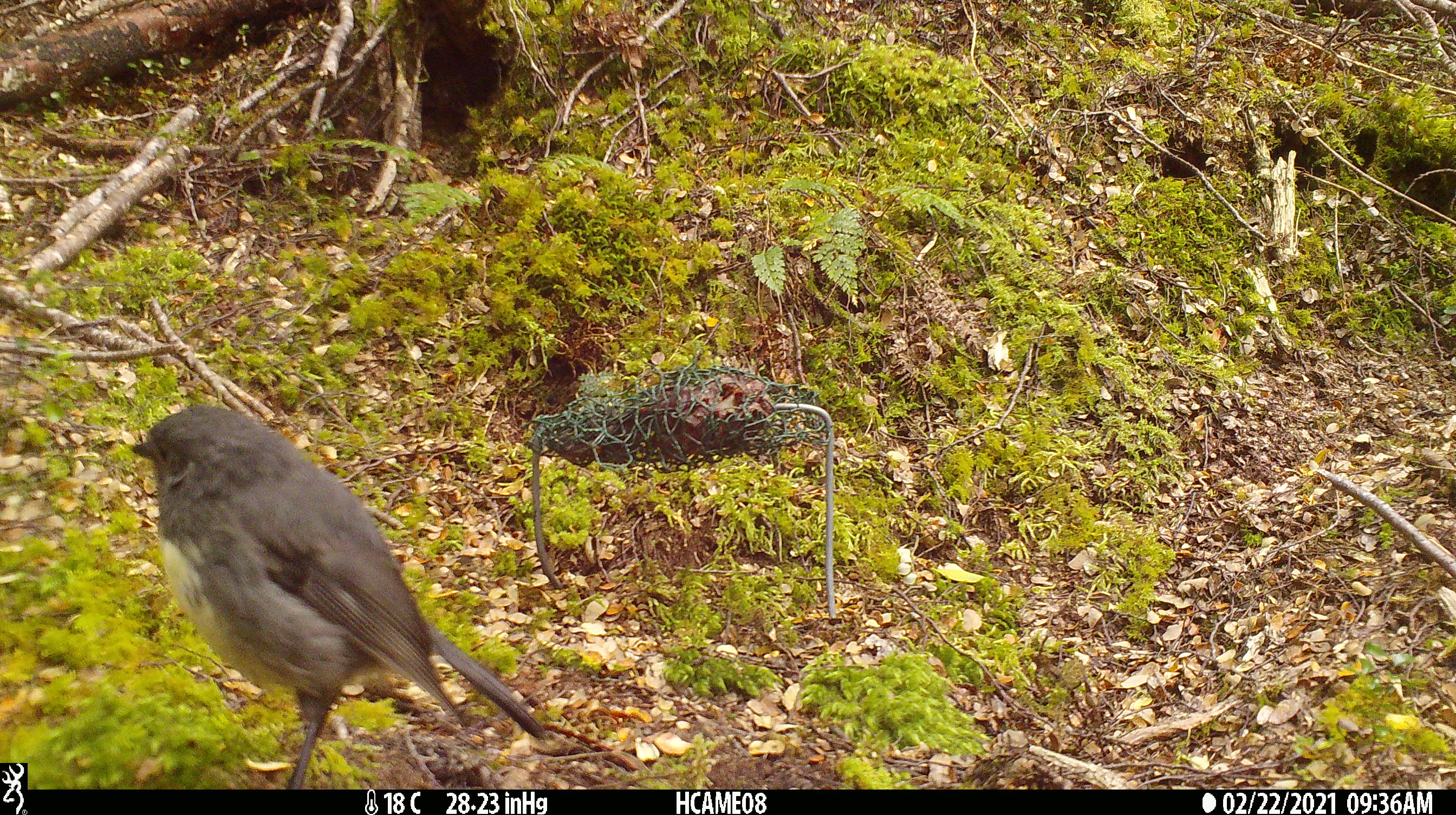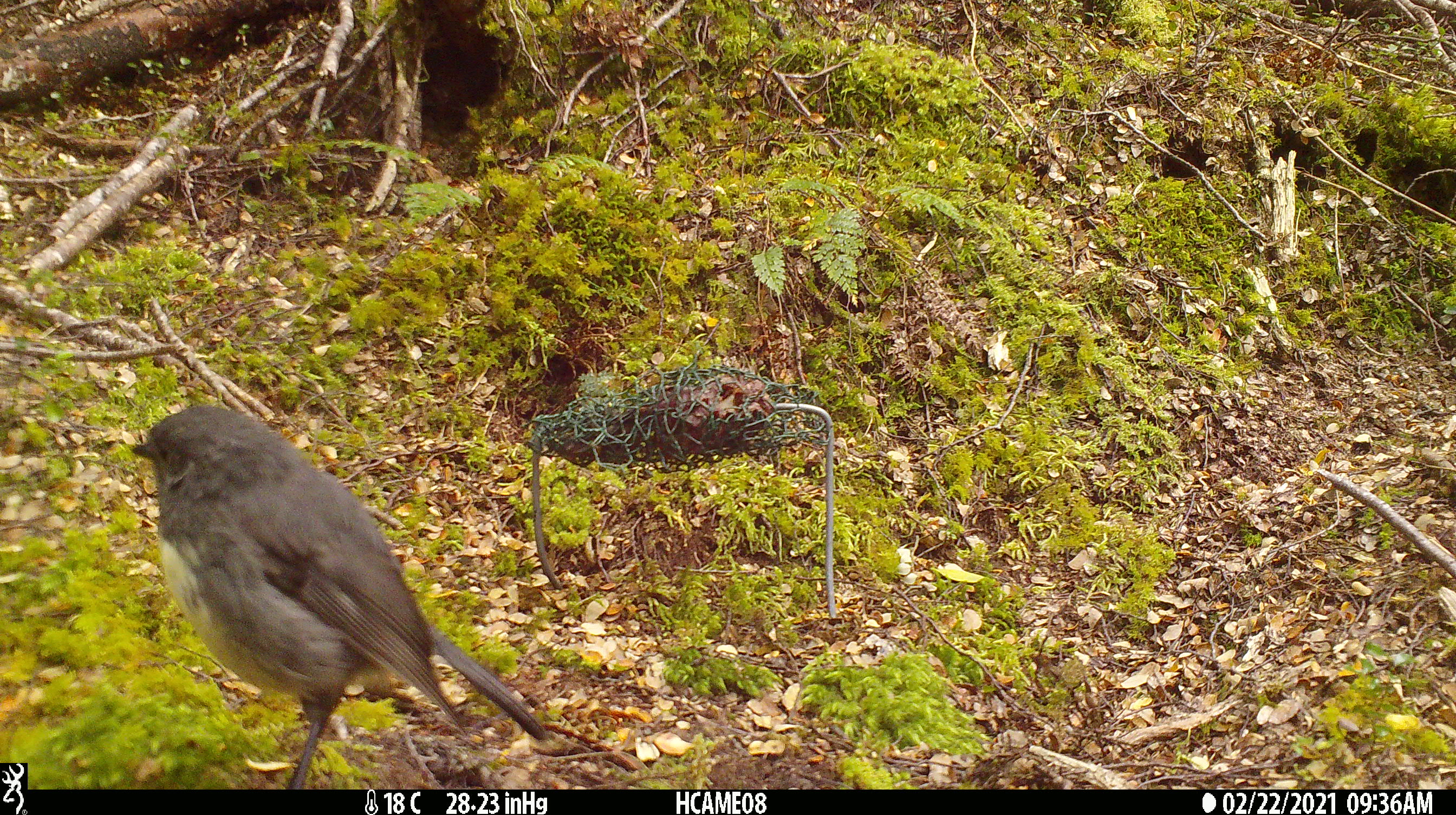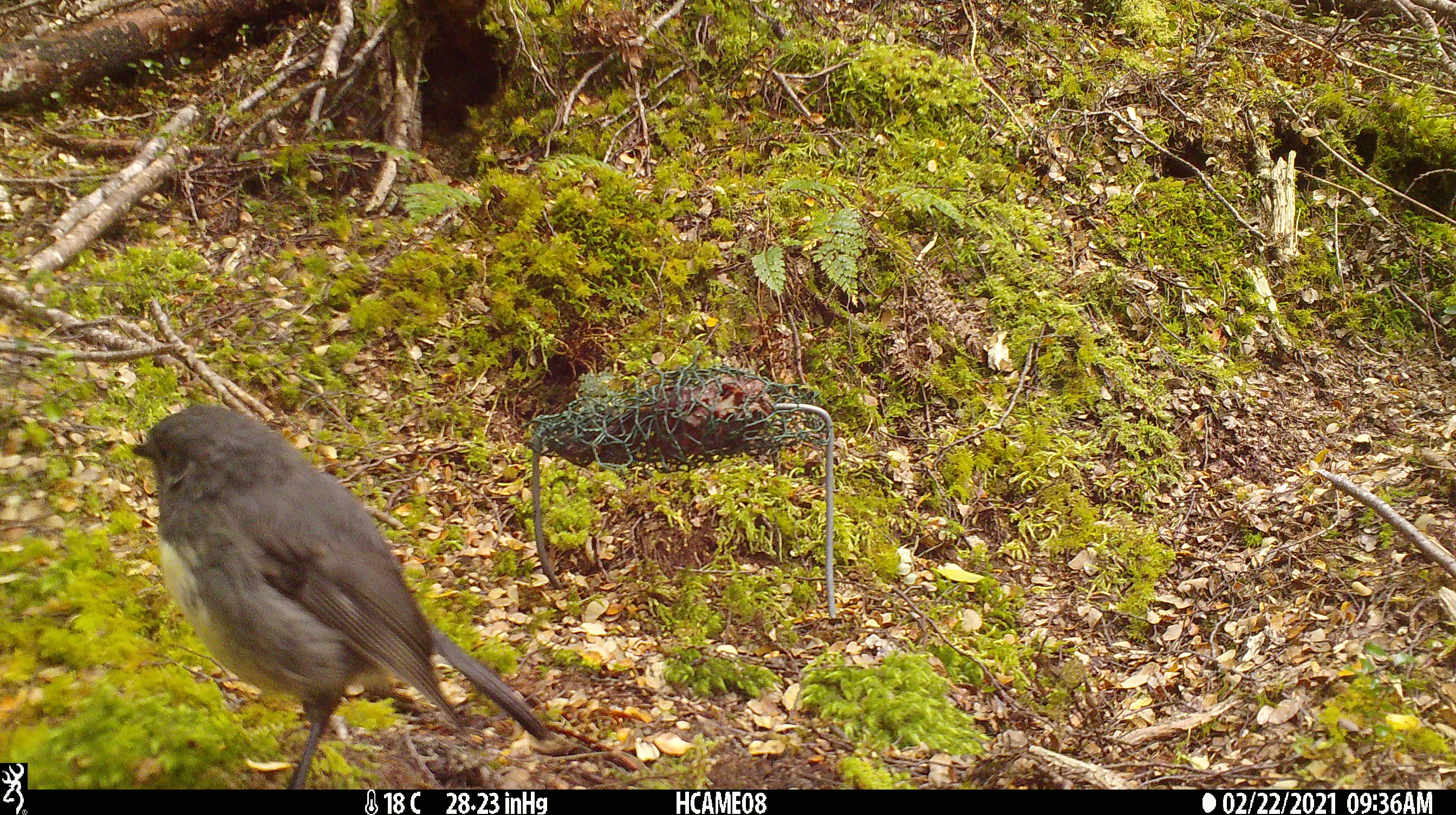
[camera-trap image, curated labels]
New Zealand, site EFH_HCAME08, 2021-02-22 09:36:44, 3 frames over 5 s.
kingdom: Animalia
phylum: Chordata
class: Aves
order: Passeriformes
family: Petroicidae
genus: Petroica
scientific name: Petroica australis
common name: new zealand robin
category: robin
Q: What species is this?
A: Robin (new zealand robin) (Petroica australis).